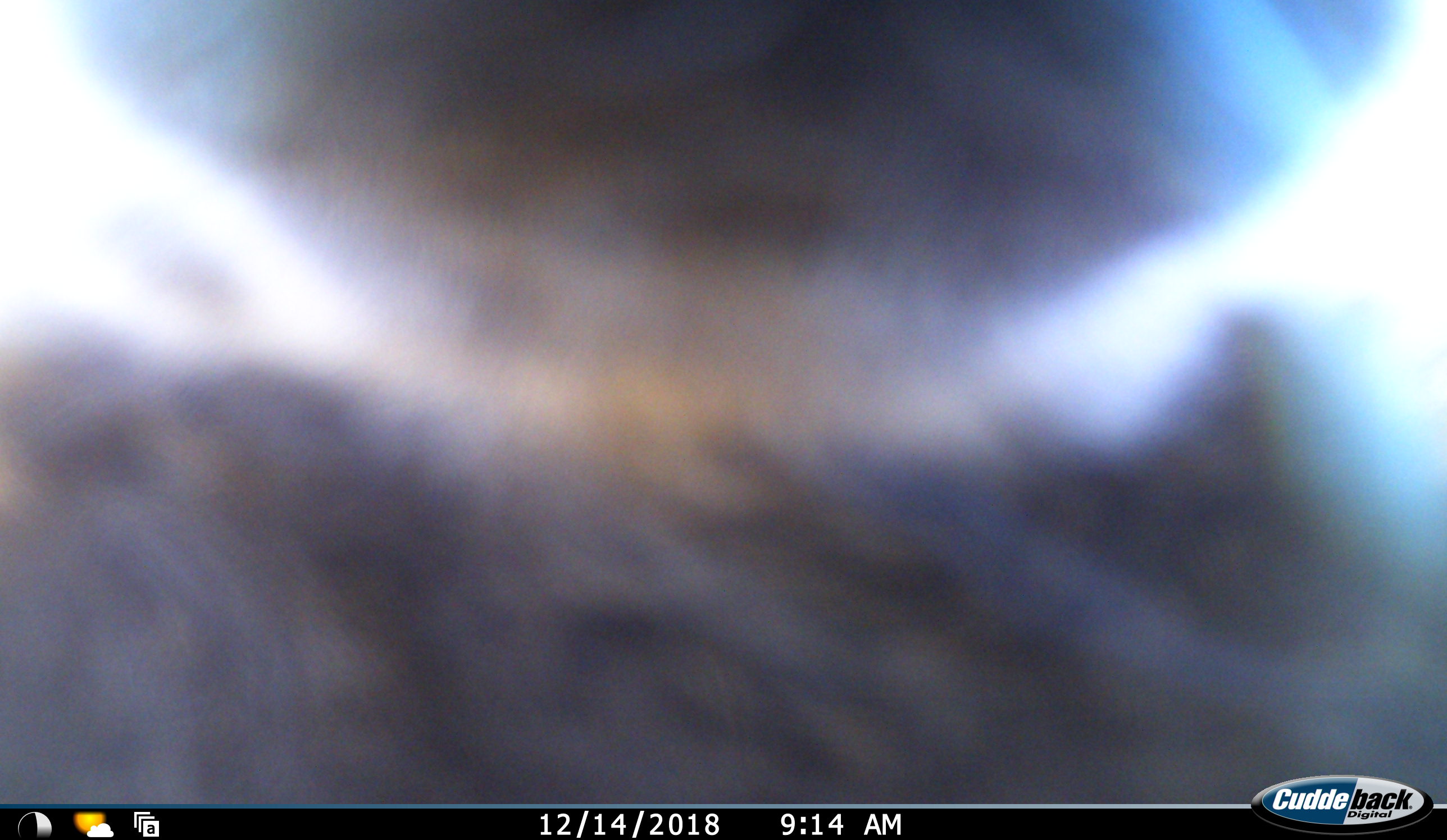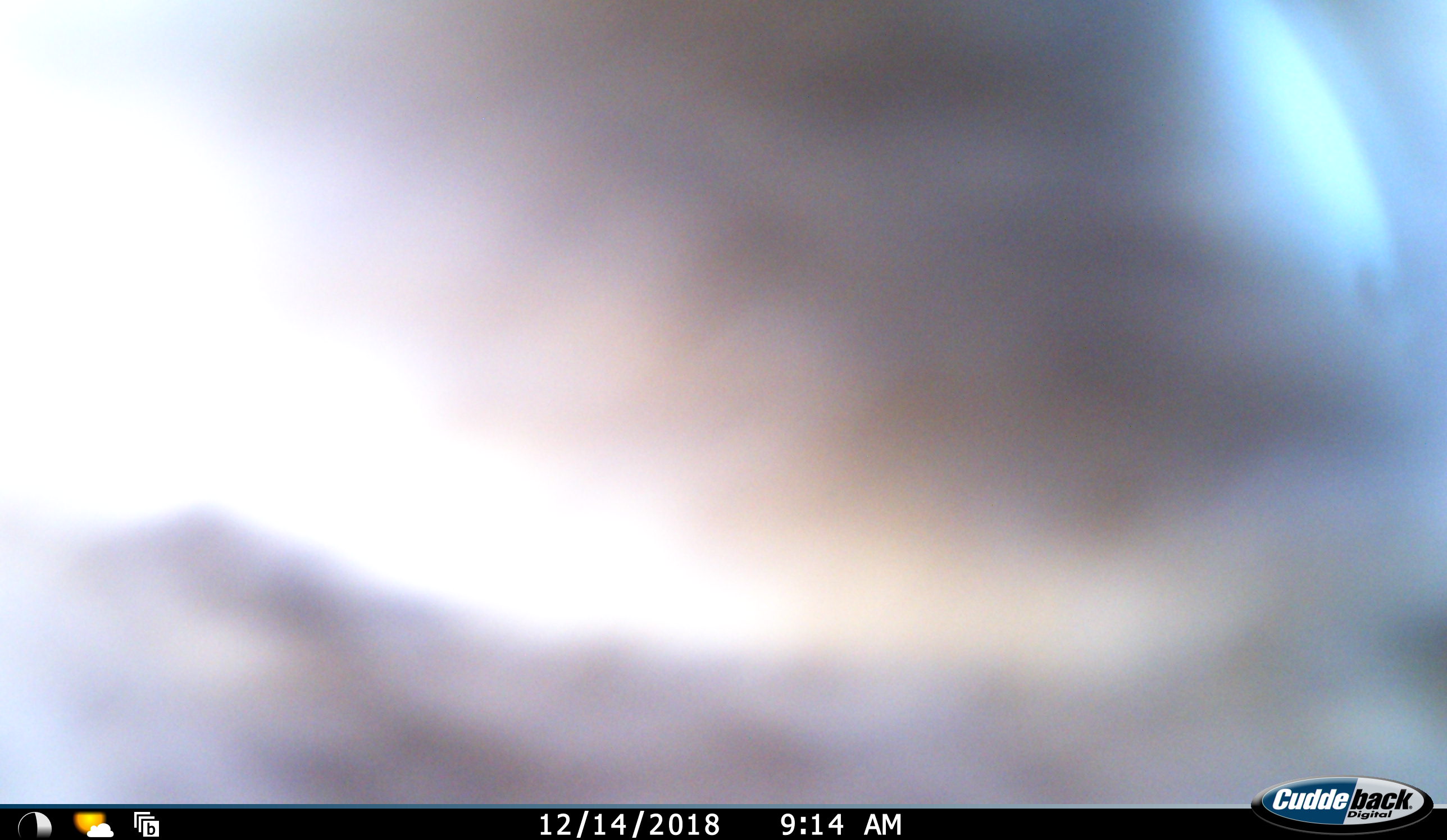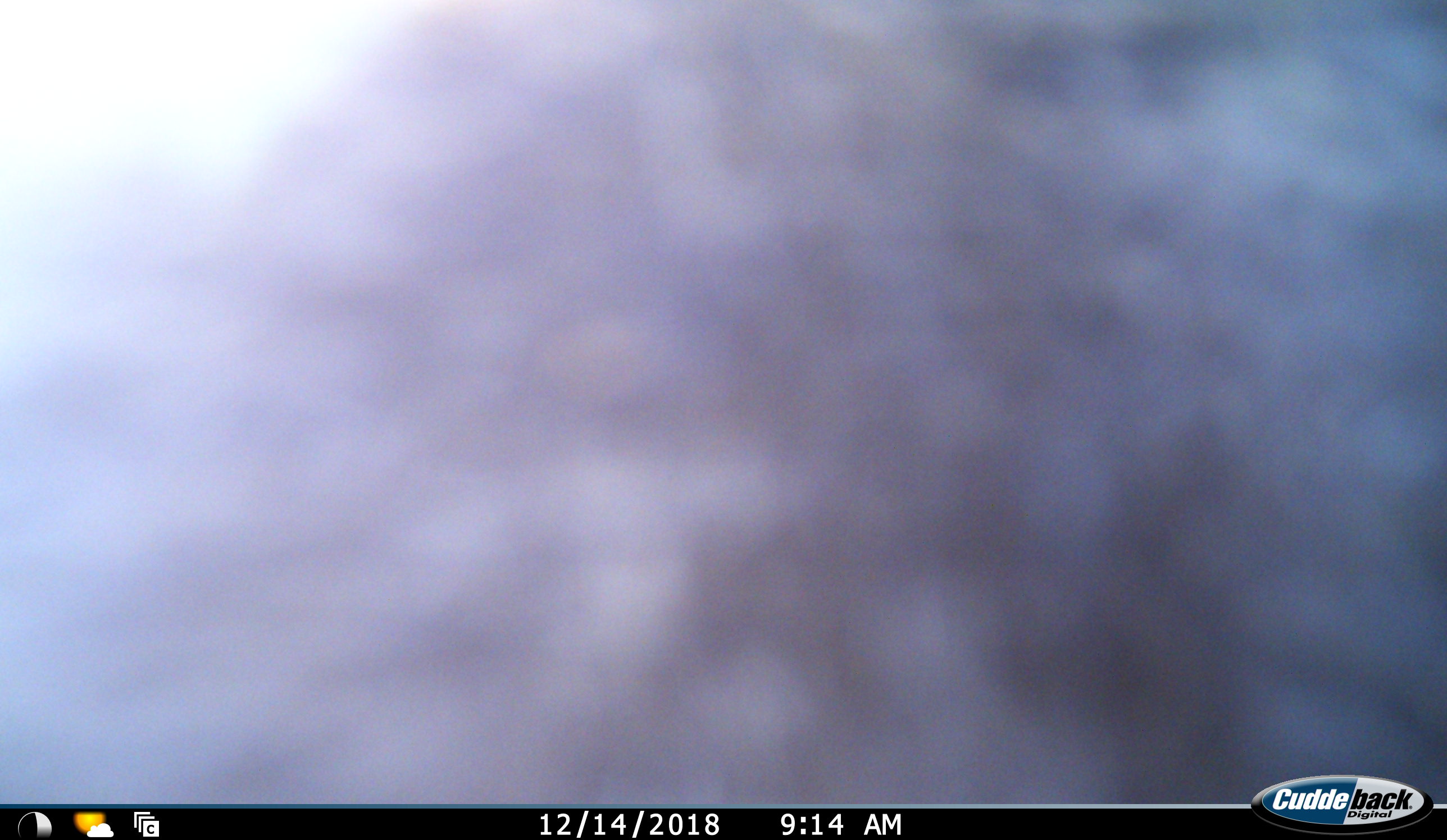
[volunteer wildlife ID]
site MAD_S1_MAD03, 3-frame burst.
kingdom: Animalia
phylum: Chordata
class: Mammalia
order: Carnivora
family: Hyaenidae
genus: Crocuta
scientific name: Crocuta crocuta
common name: spotted hyena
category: hyenaspotted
Hyenaspotted (spotted hyena) (Crocuta crocuta), count 1. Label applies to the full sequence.